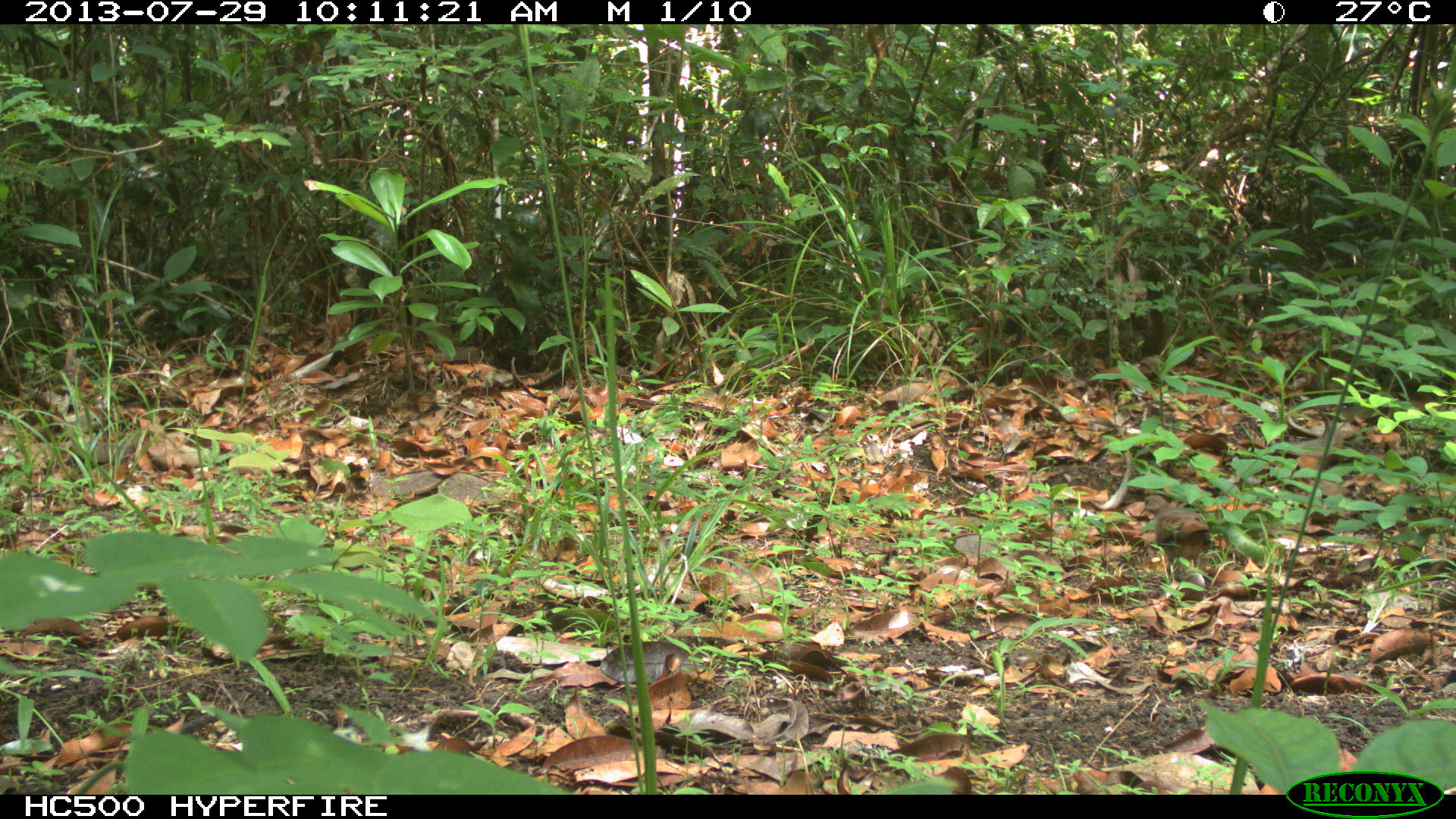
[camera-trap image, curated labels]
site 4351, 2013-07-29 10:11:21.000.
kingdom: Animalia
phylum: Chordata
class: Aves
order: Columbiformes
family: Columbidae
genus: Claravis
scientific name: Claravis pretiosa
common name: blue ground-dove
Claravis pretiosa (blue ground-dove), count 1.